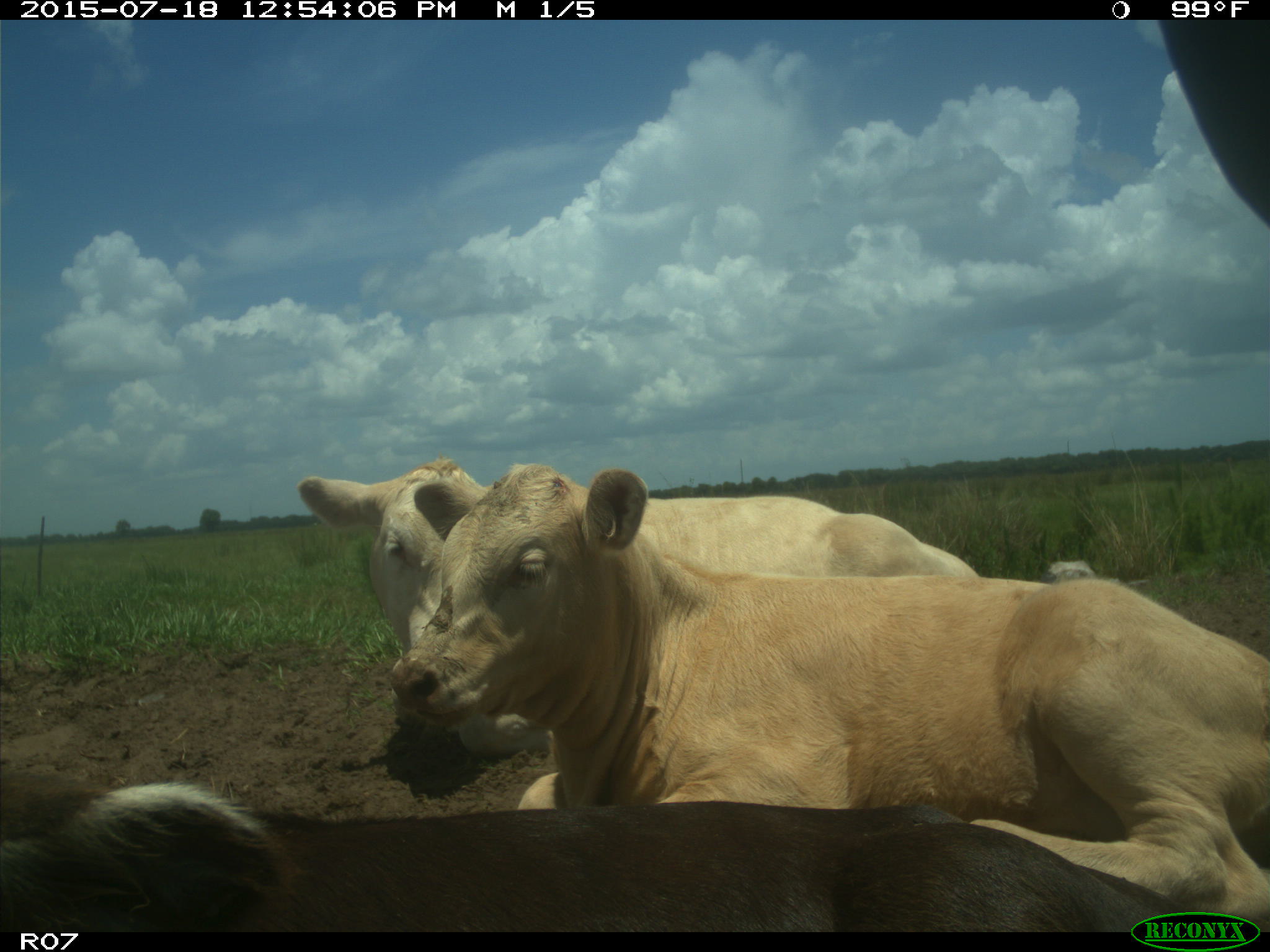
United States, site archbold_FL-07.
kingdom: Animalia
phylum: Chordata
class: Mammalia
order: Artiodactyla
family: Bovidae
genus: Bos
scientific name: Bos taurus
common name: domestic cow